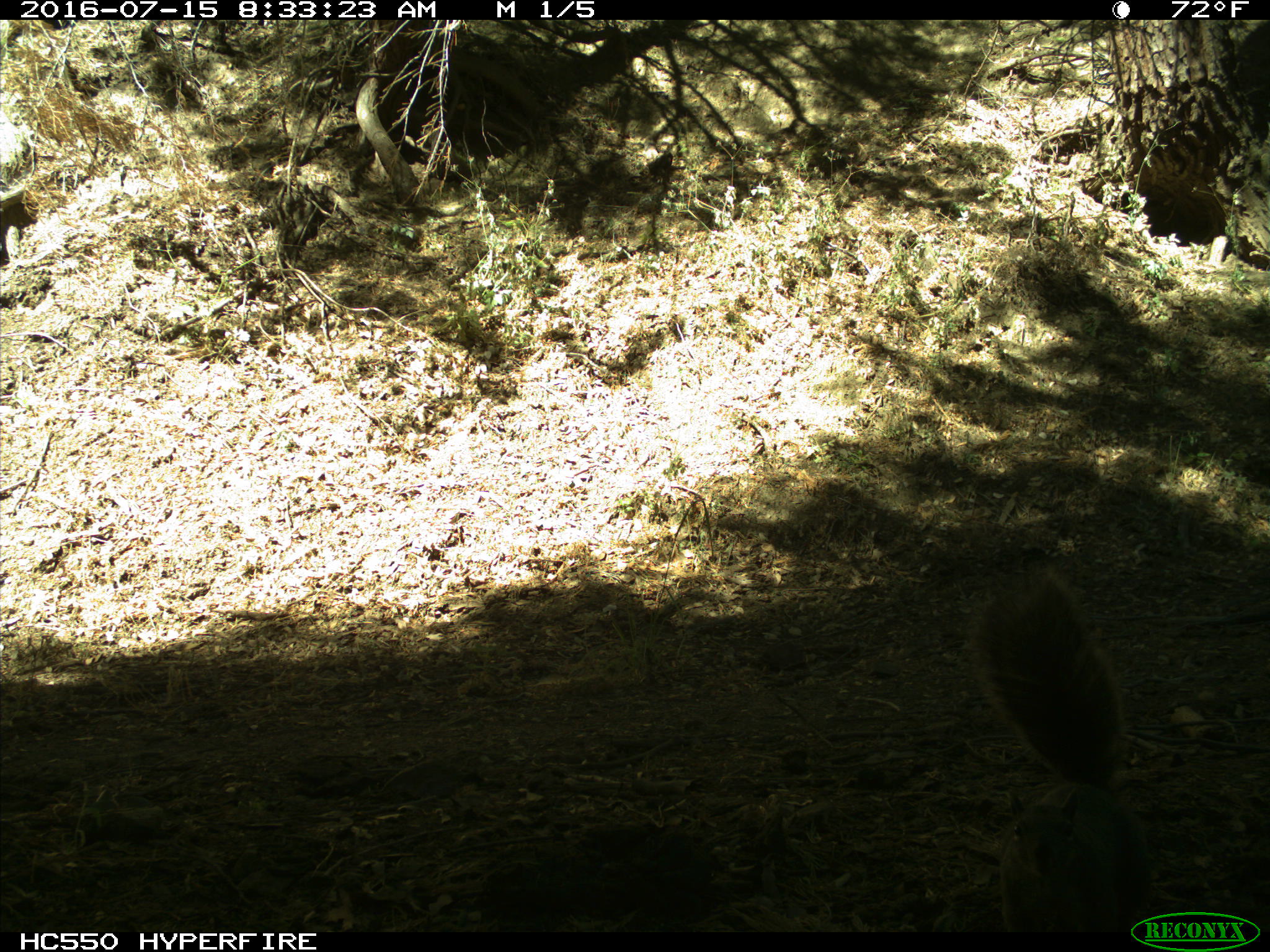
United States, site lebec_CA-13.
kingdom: Animalia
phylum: Chordata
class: Mammalia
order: Rodentia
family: Sciuridae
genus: Sciurus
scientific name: Sciurus carolinensis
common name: eastern gray squirrel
Sciurus carolinensis (eastern gray squirrel).